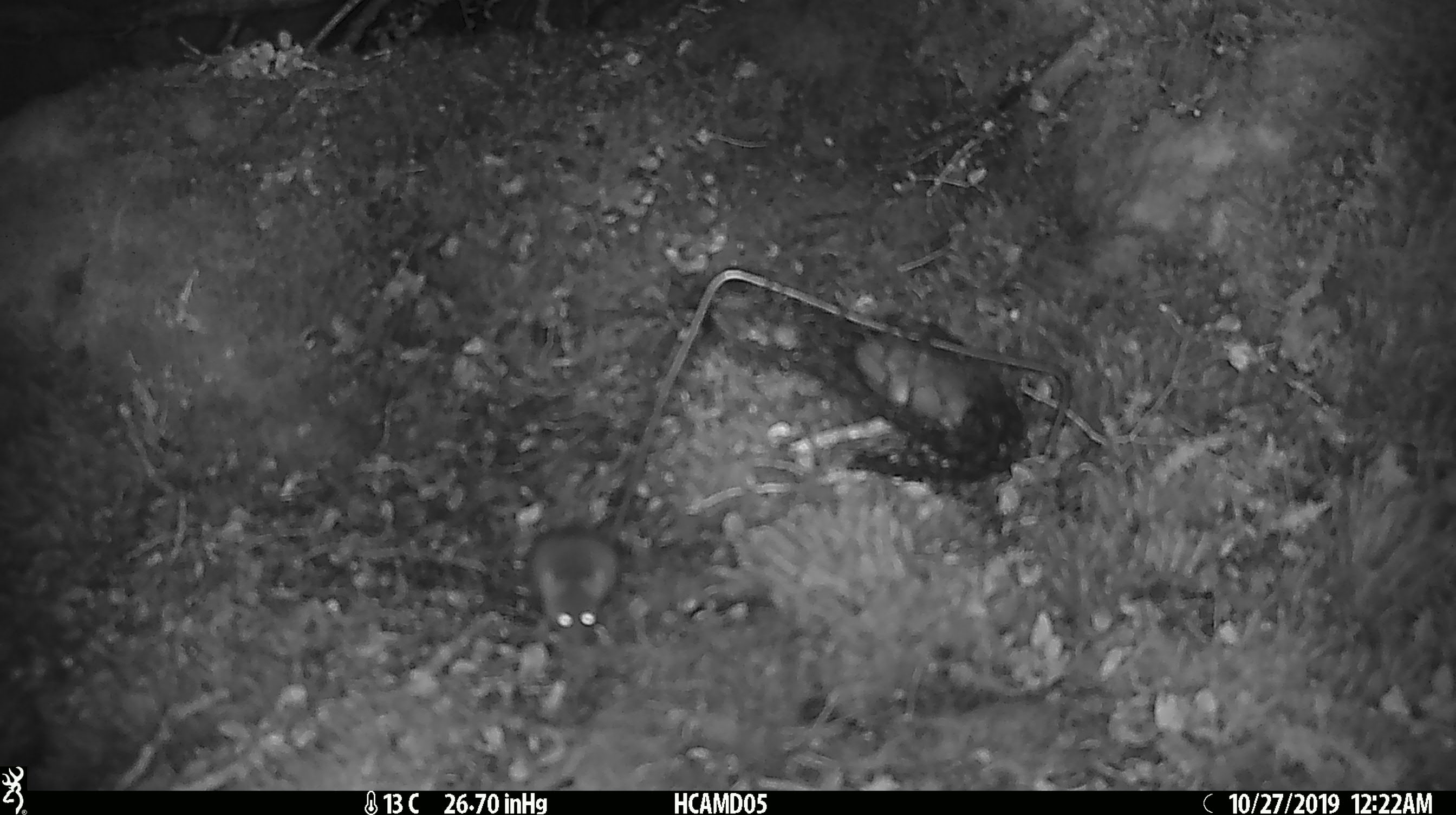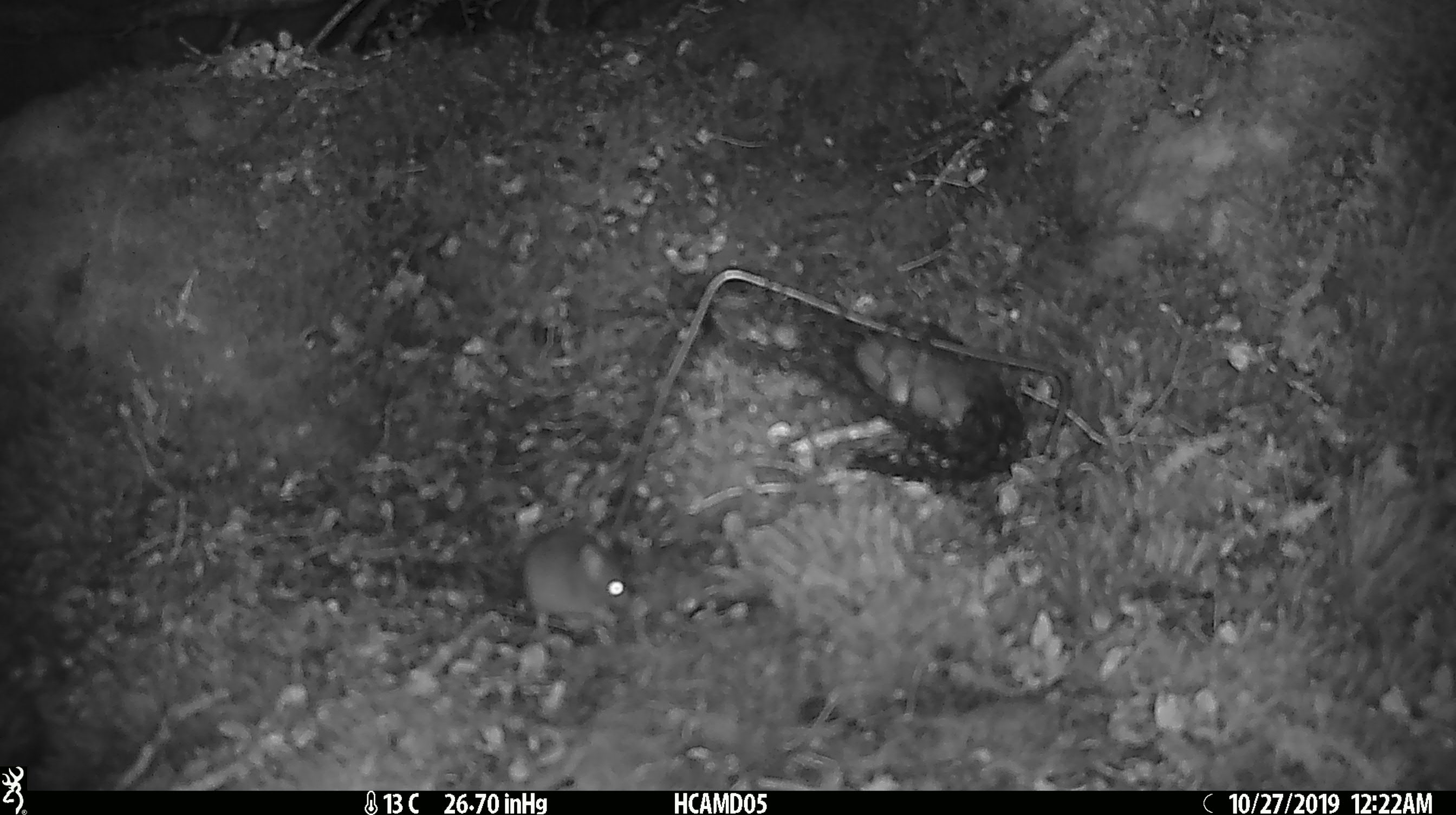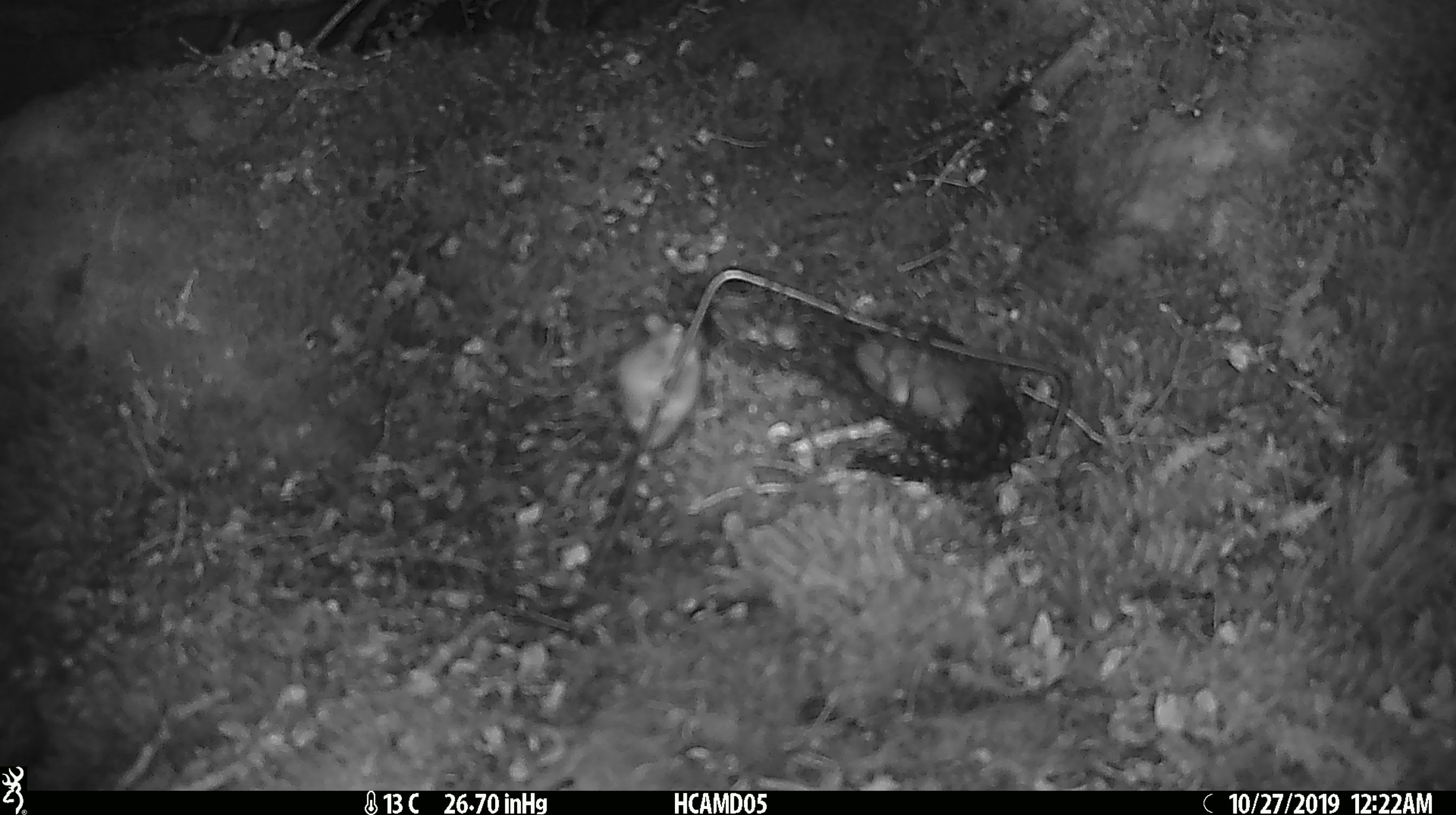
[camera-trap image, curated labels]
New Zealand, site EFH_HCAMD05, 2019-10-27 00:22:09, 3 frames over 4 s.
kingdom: Animalia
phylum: Chordata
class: Mammalia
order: Rodentia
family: Muridae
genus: Mus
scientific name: Mus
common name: mouse